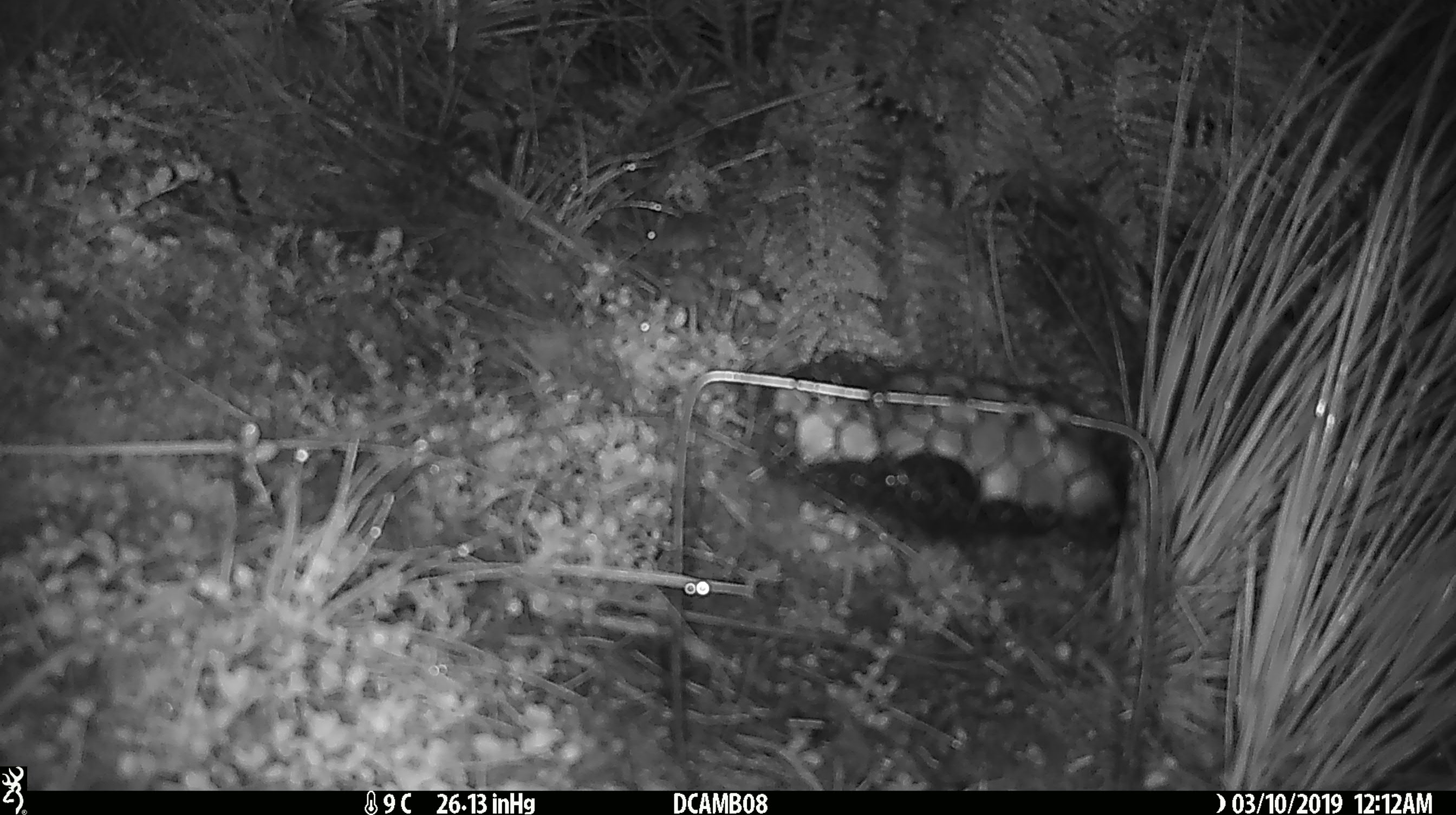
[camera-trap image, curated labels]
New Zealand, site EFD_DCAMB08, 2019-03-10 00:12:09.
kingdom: Animalia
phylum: Chordata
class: Mammalia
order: Rodentia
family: Muridae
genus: Mus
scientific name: Mus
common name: mouse